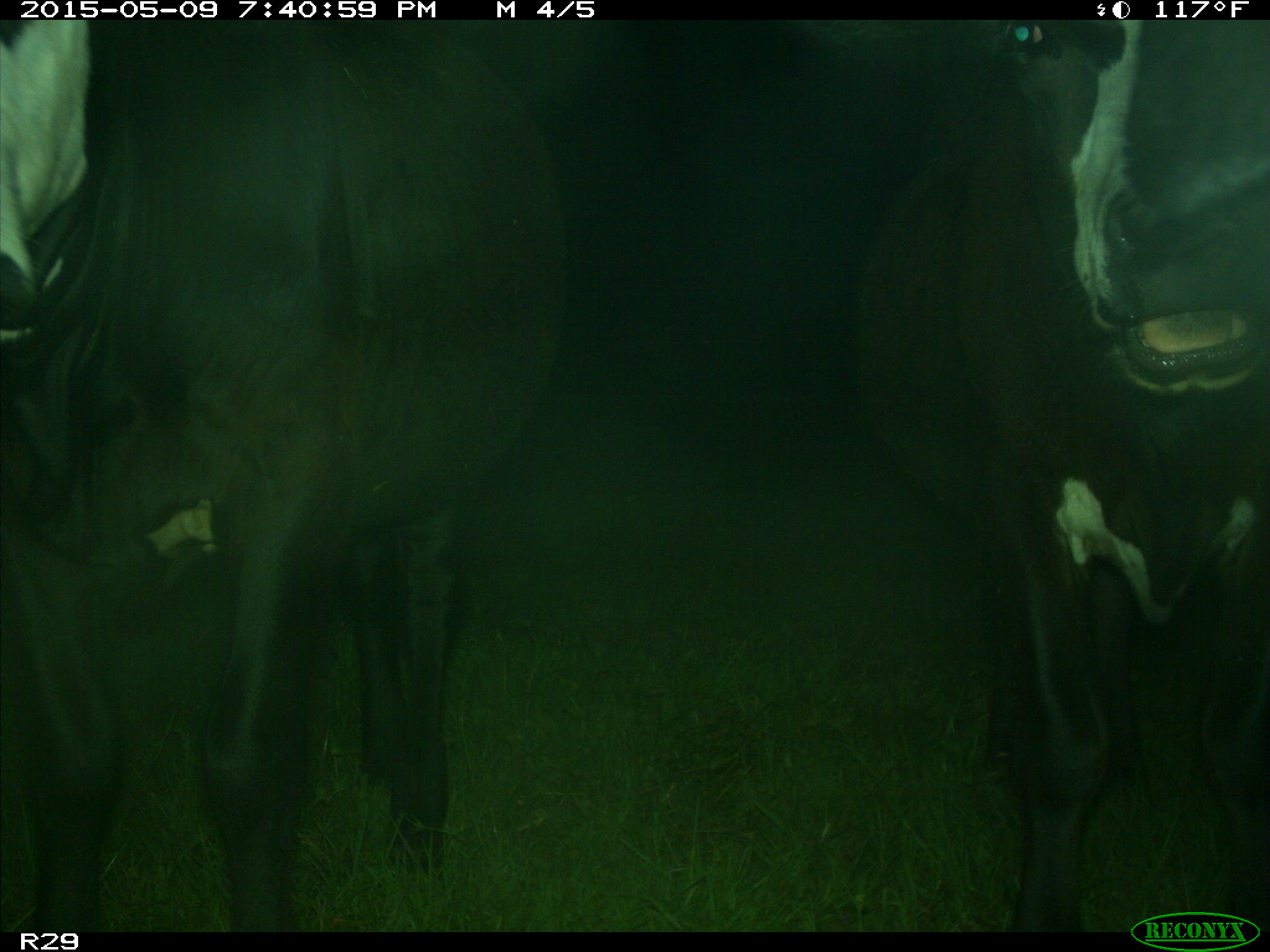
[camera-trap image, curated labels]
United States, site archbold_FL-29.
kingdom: Animalia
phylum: Chordata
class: Mammalia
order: Artiodactyla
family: Bovidae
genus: Bos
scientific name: Bos taurus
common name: domestic cow